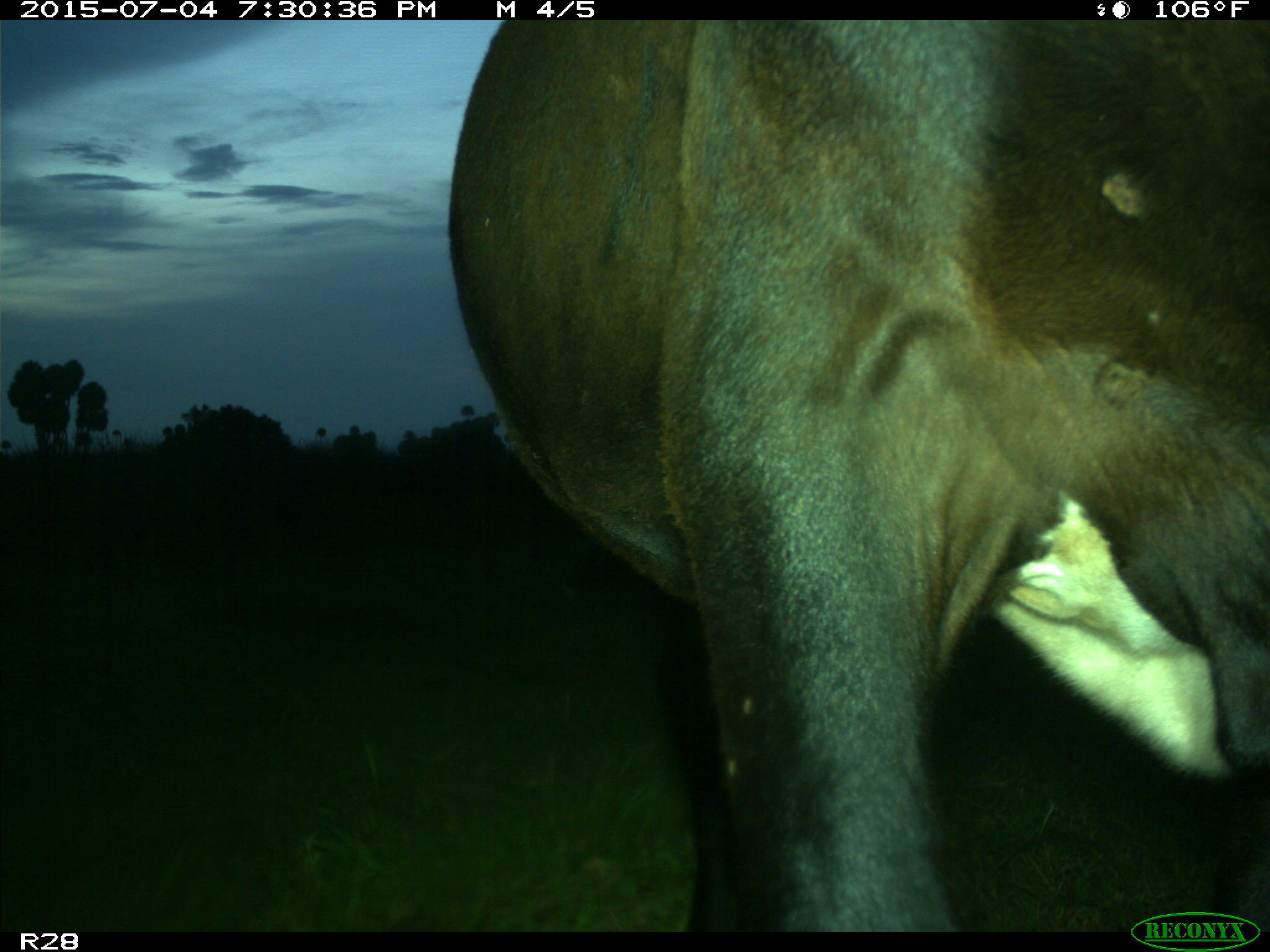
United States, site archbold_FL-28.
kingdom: Animalia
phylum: Chordata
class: Mammalia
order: Artiodactyla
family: Bovidae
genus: Bos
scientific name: Bos taurus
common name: domestic cow